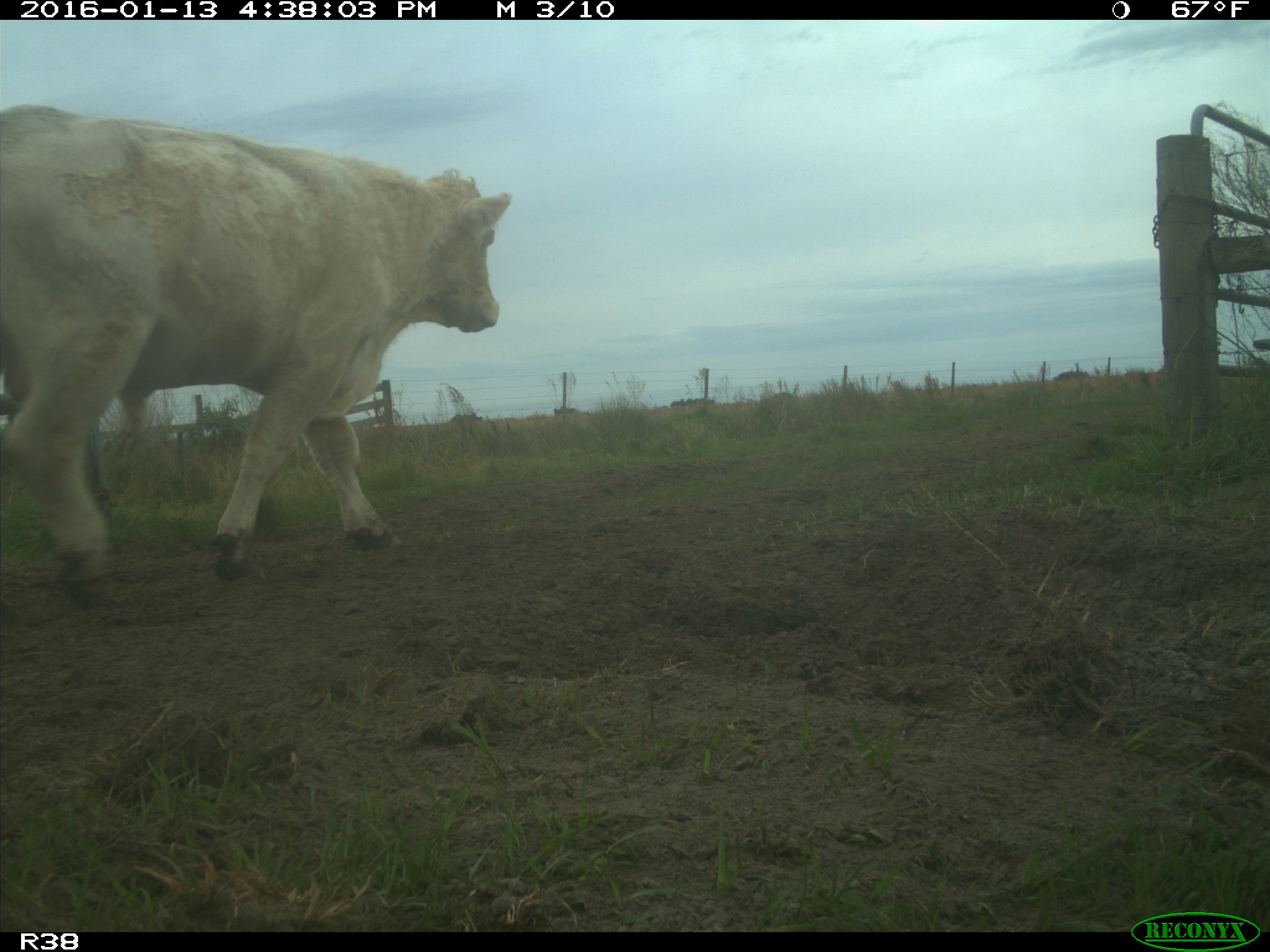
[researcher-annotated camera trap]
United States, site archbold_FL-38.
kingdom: Animalia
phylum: Chordata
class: Mammalia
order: Artiodactyla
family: Bovidae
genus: Bos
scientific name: Bos taurus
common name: domestic cow